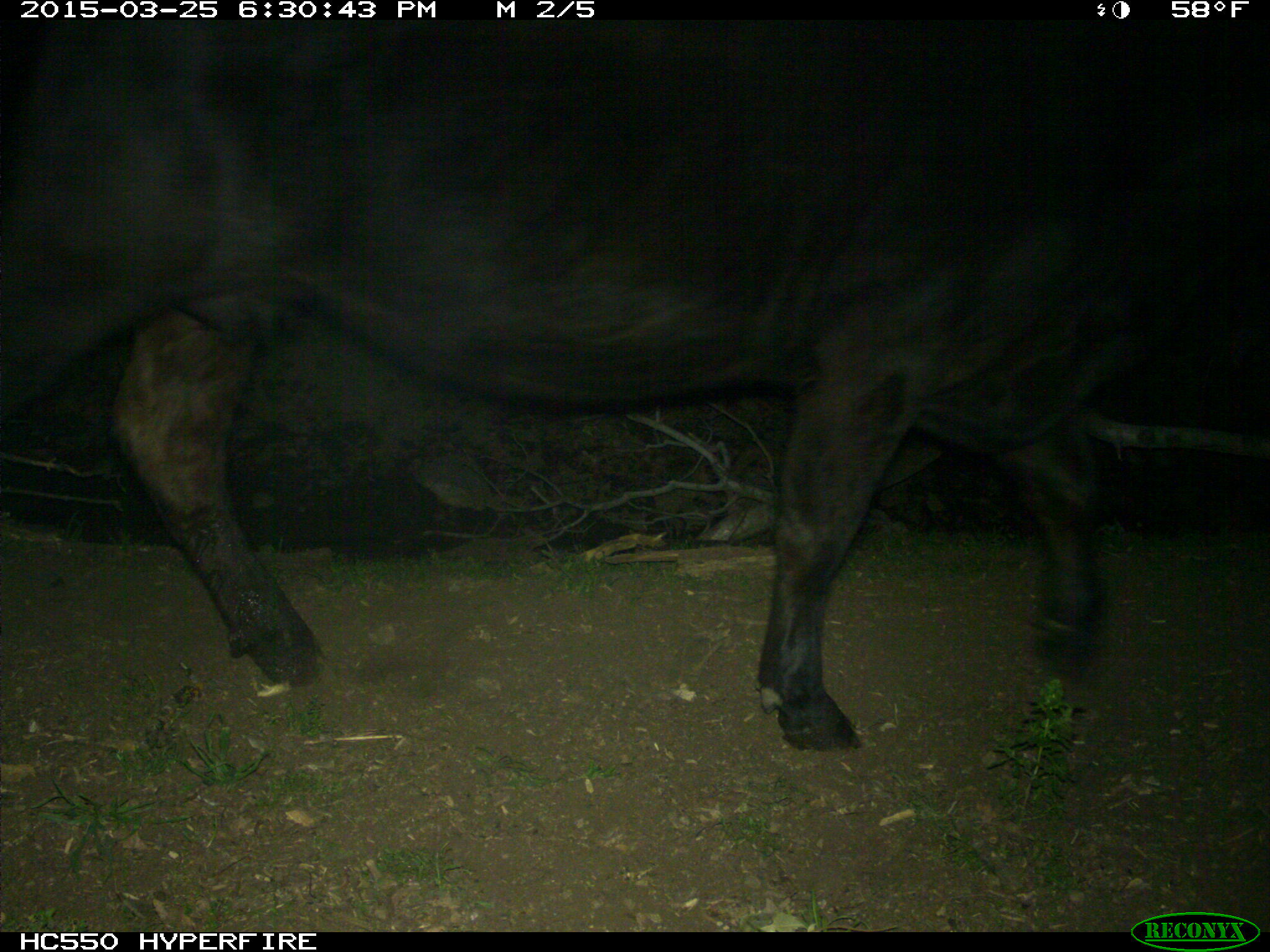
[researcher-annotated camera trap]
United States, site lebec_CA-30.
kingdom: Animalia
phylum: Chordata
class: Mammalia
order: Artiodactyla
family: Bovidae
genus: Bos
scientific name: Bos taurus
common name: domestic cow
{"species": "Bos taurus (domestic cow)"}